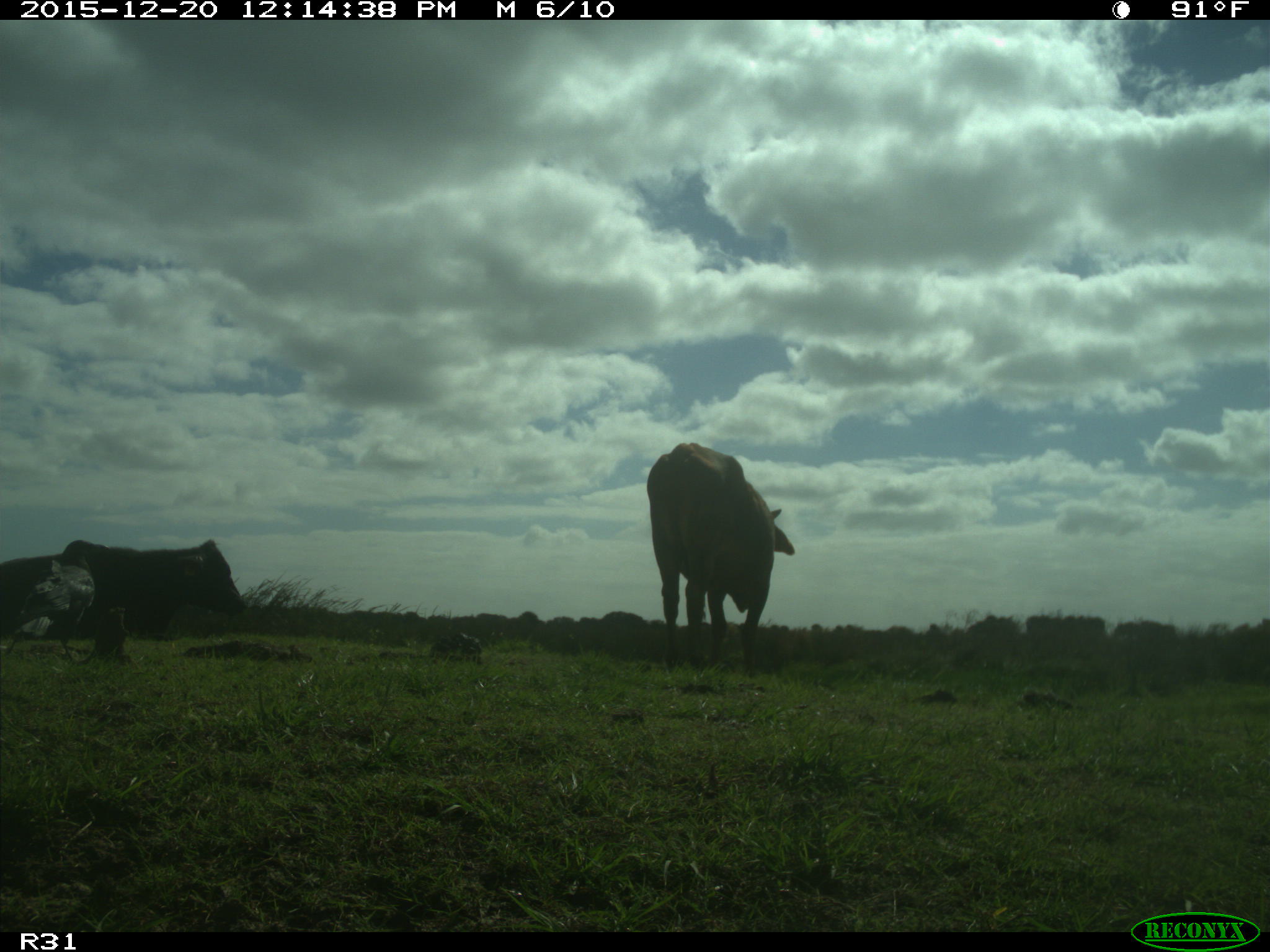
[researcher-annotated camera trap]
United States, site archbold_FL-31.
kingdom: Animalia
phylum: Chordata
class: Mammalia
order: Artiodactyla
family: Bovidae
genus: Bos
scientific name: Bos taurus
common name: domestic cow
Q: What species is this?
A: Bos taurus (domestic cow).